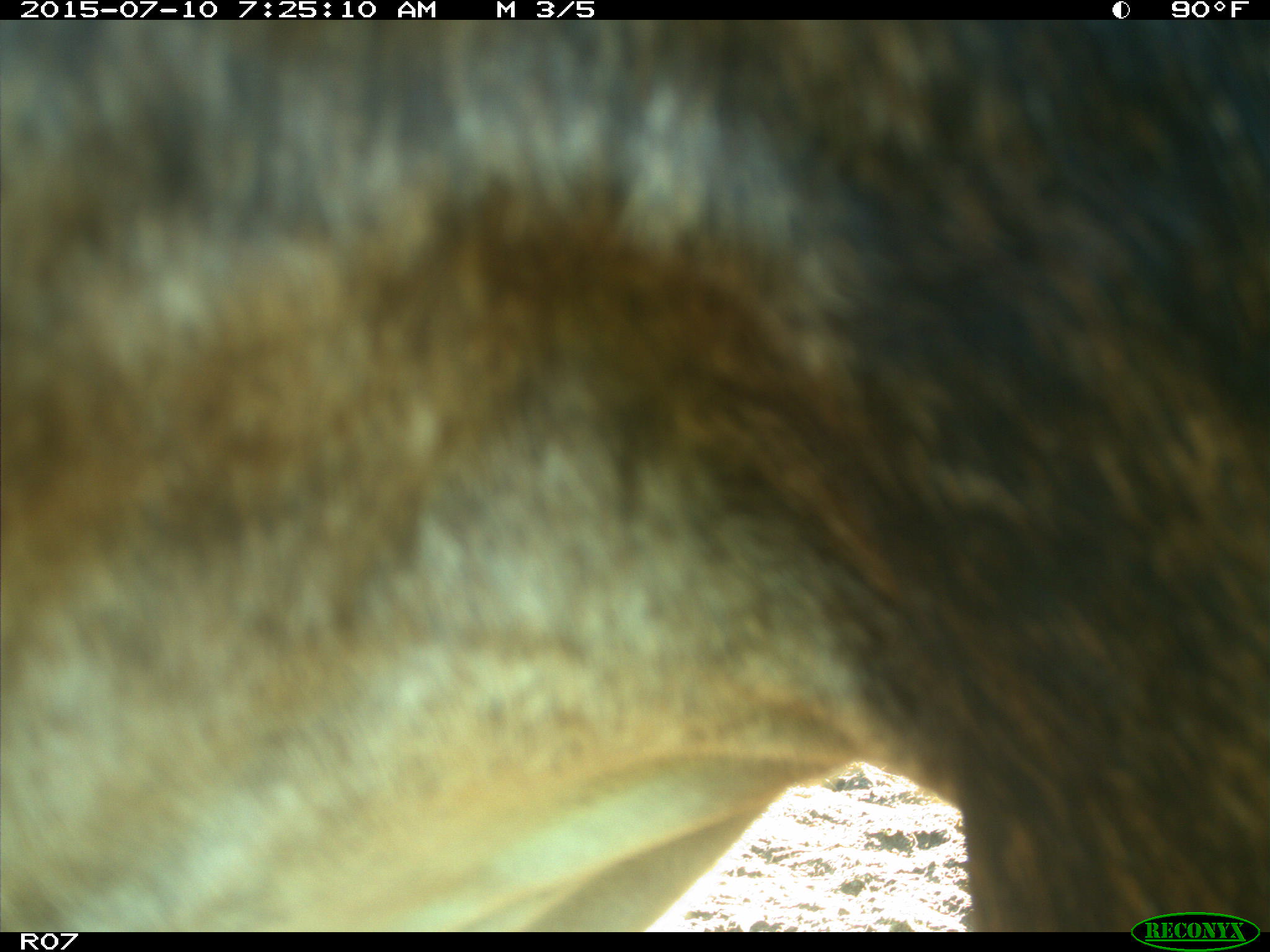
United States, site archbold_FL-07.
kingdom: Animalia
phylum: Chordata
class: Mammalia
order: Artiodactyla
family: Bovidae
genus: Bos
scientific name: Bos taurus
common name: domestic cow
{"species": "Bos taurus (domestic cow)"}